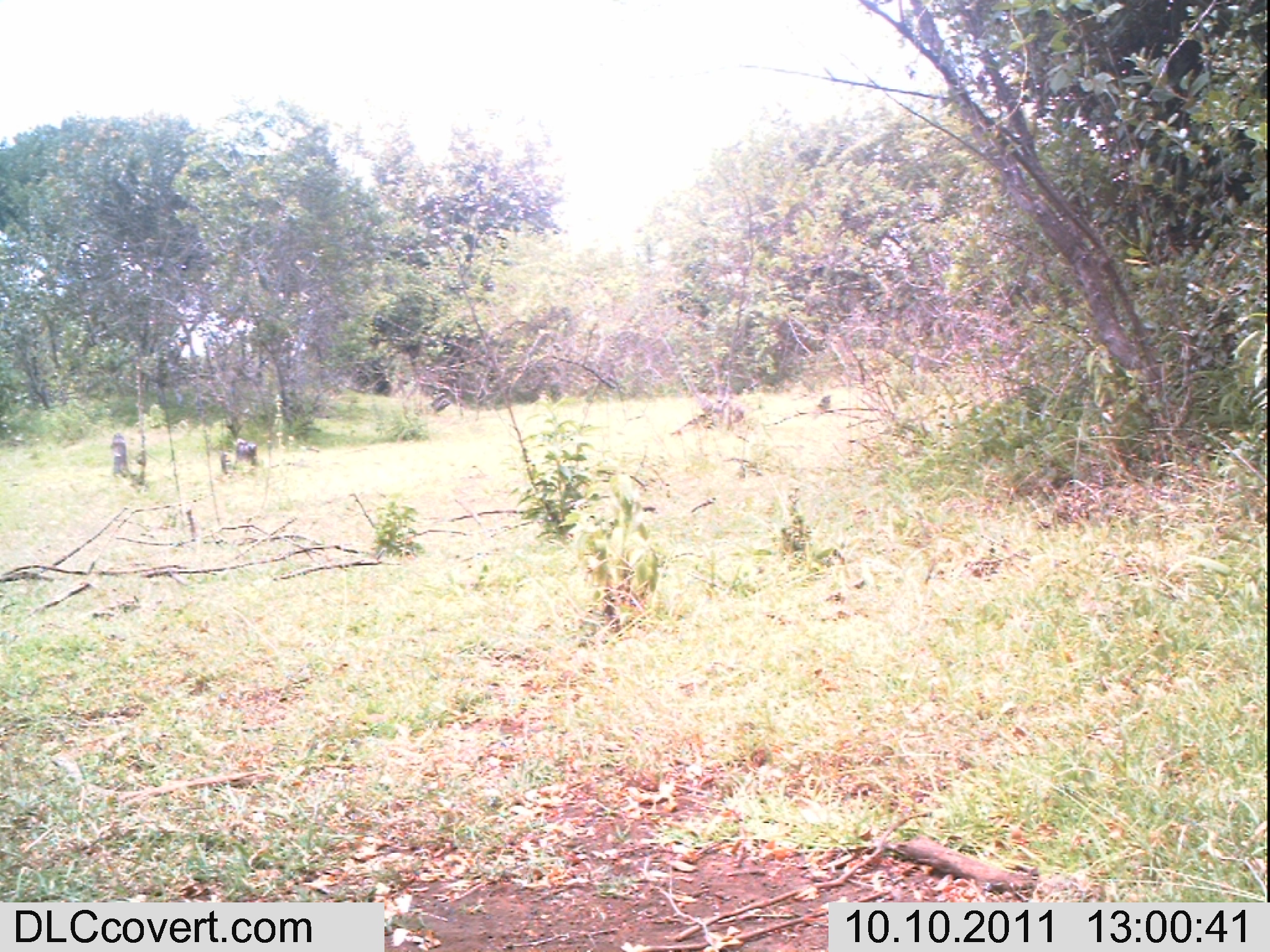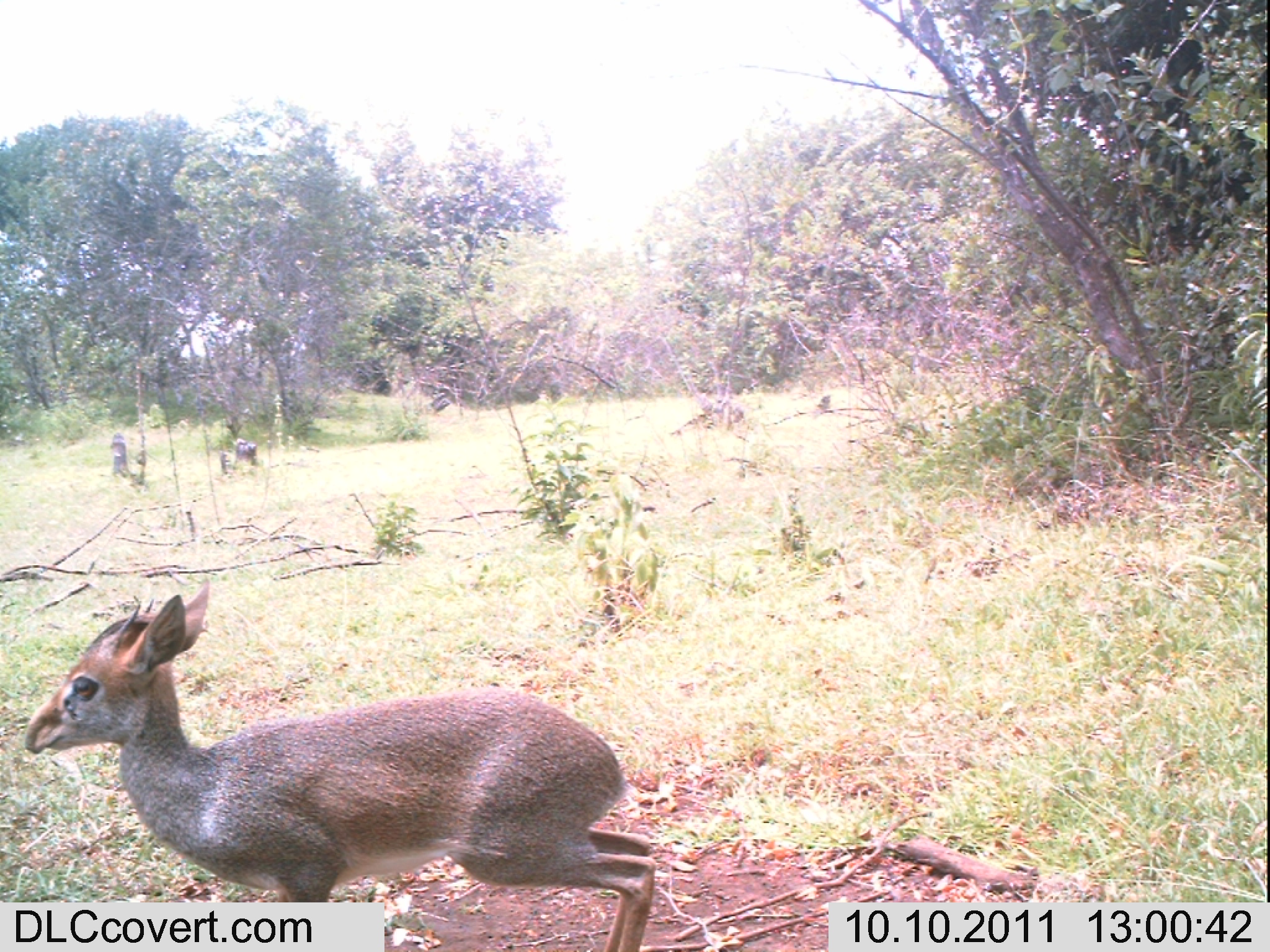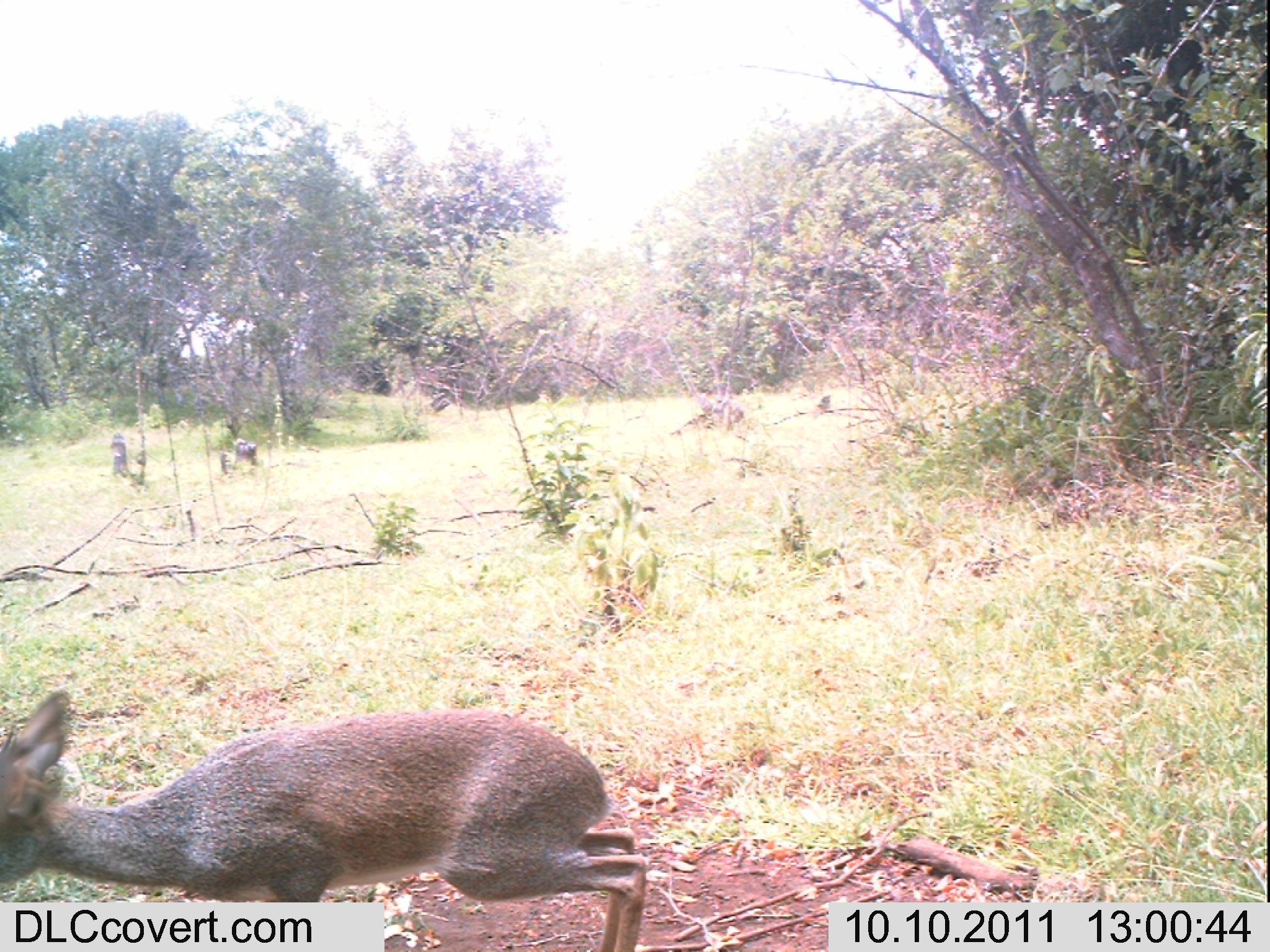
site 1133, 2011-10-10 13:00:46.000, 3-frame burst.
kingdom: Animalia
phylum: Chordata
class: Mammalia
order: Artiodactyla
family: Bovidae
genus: Capra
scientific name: Capra aegagrus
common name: wild goat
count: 1